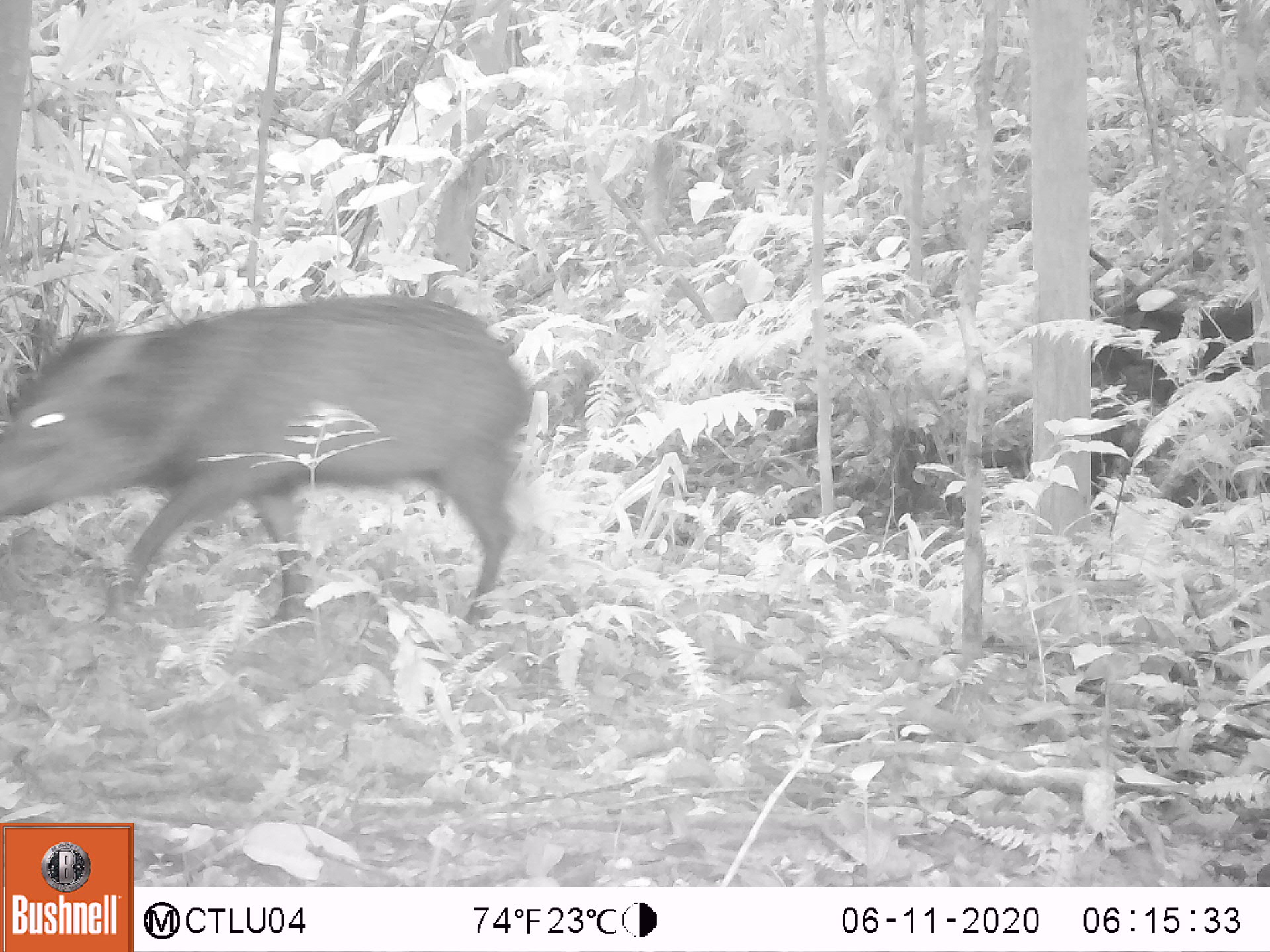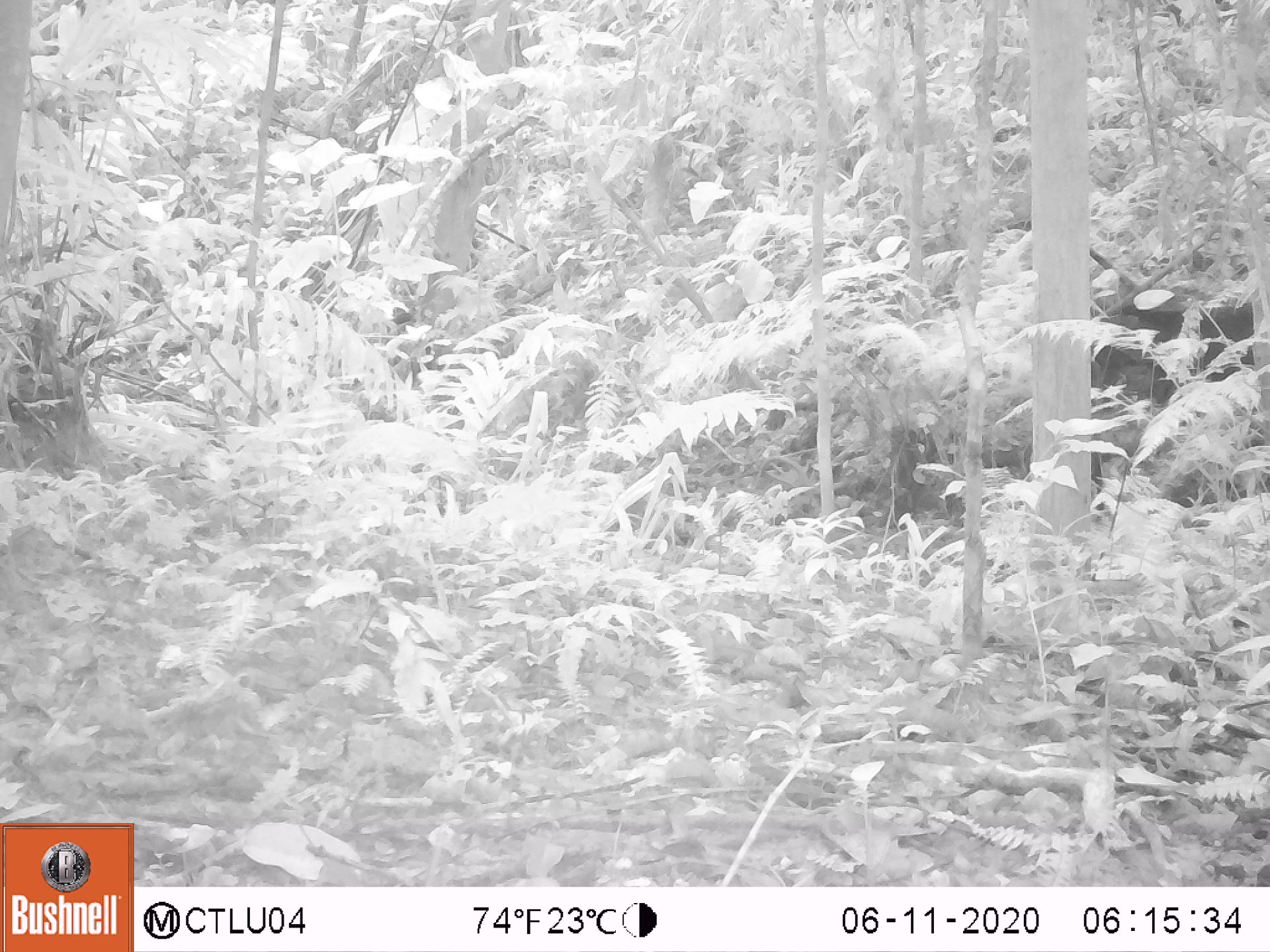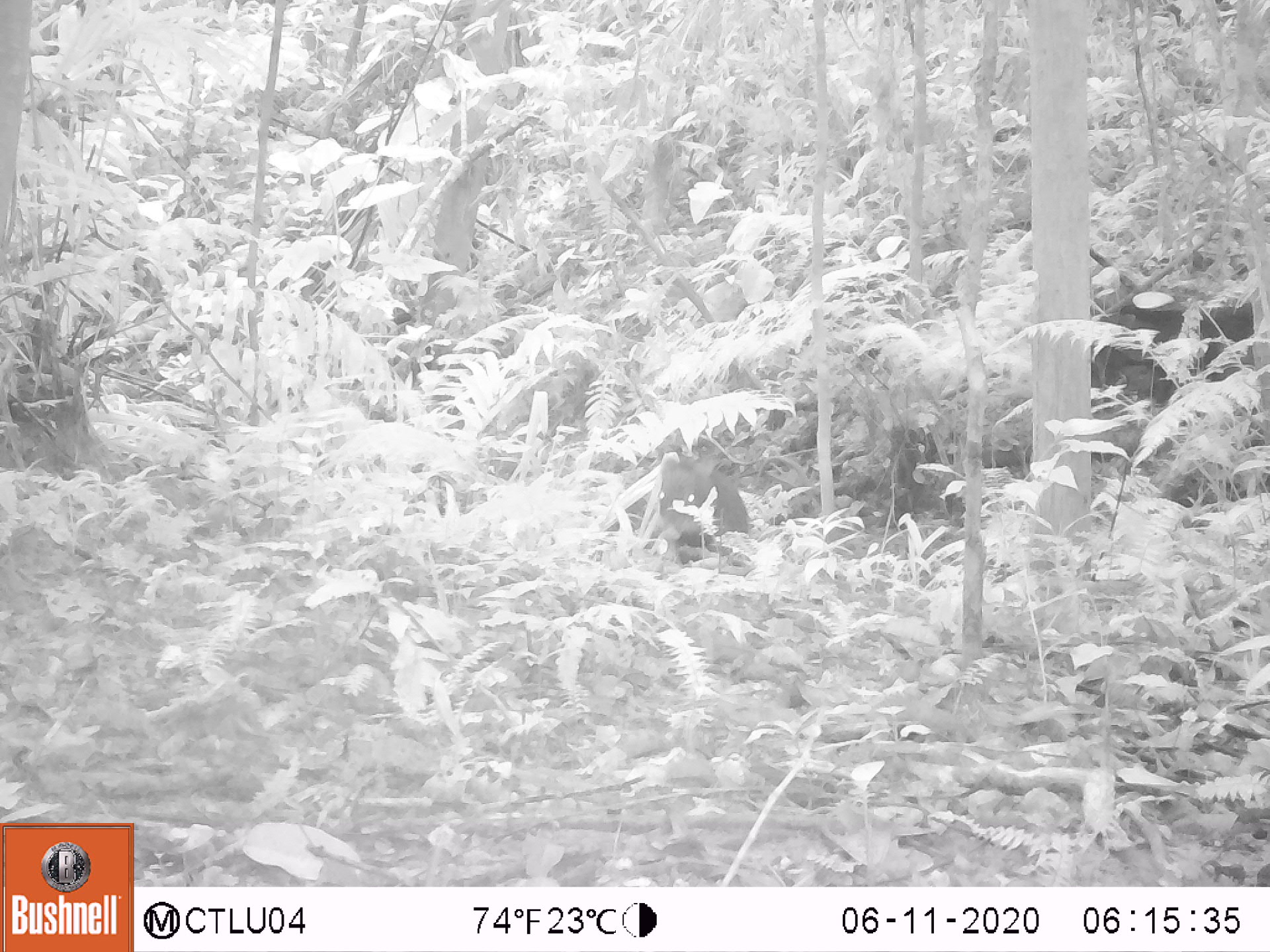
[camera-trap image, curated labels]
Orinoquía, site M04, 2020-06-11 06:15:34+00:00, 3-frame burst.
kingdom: Animalia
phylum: Chordata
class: Mammalia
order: Artiodactyla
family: Tayassuidae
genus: Pecari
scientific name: Pecari tajacu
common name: collared peccary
Collared peccary (Pecari tajacu).